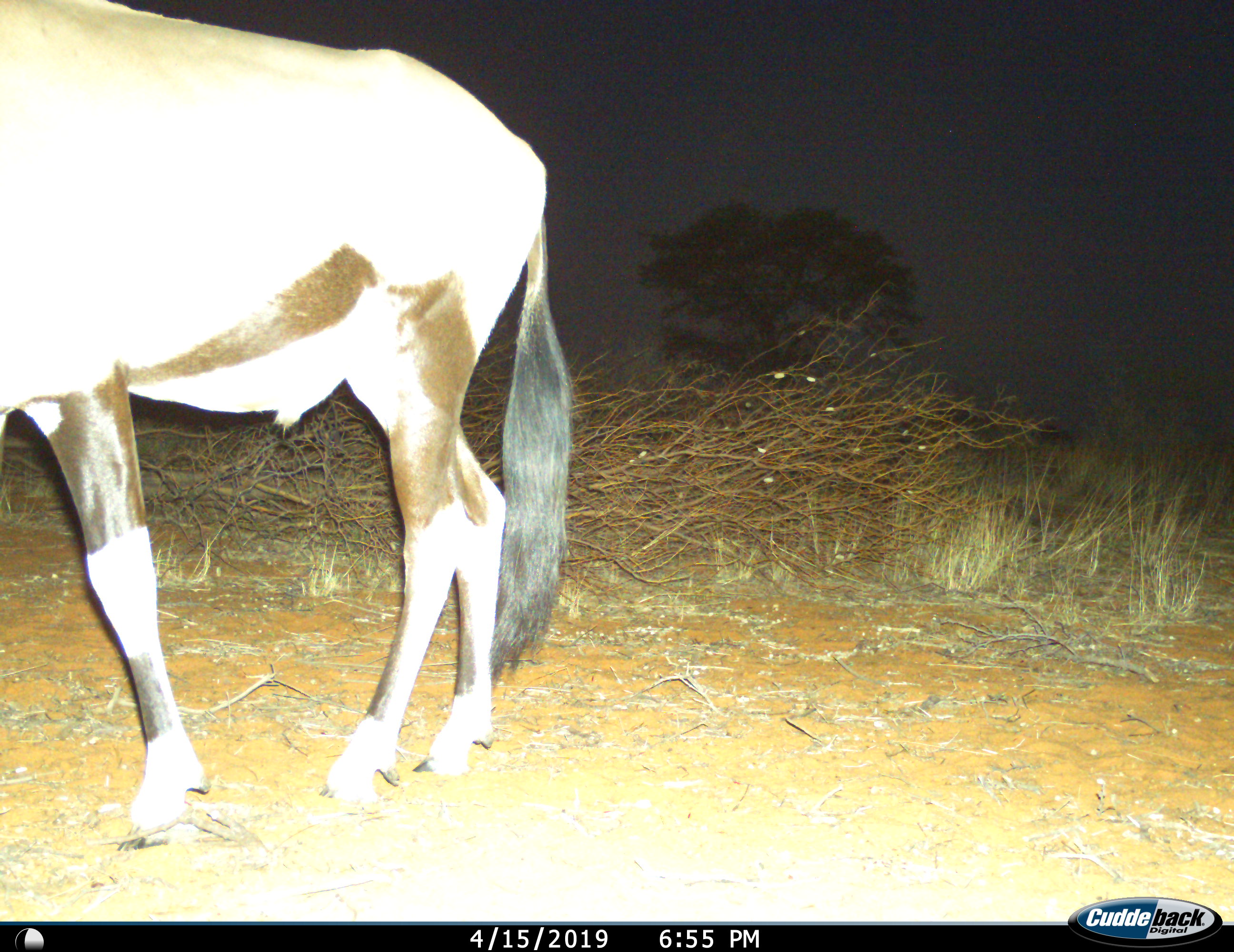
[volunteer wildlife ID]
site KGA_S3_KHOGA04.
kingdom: Animalia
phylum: Chordata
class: Mammalia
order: Artiodactyla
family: Bovidae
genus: Oryx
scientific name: Oryx gazella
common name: gemsbok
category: oryx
Oryx (gemsbok) (Oryx gazella), count 1. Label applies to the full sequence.